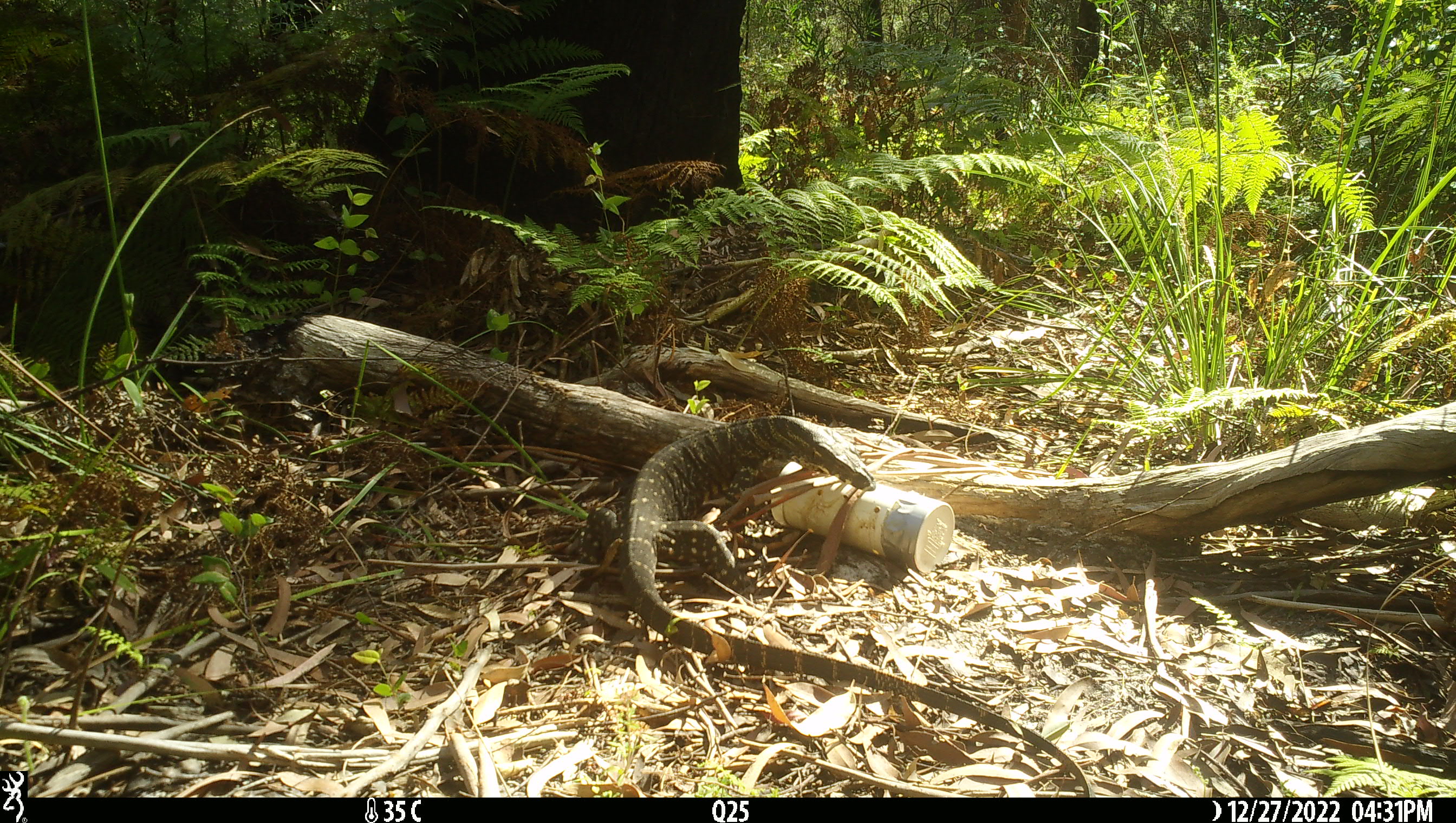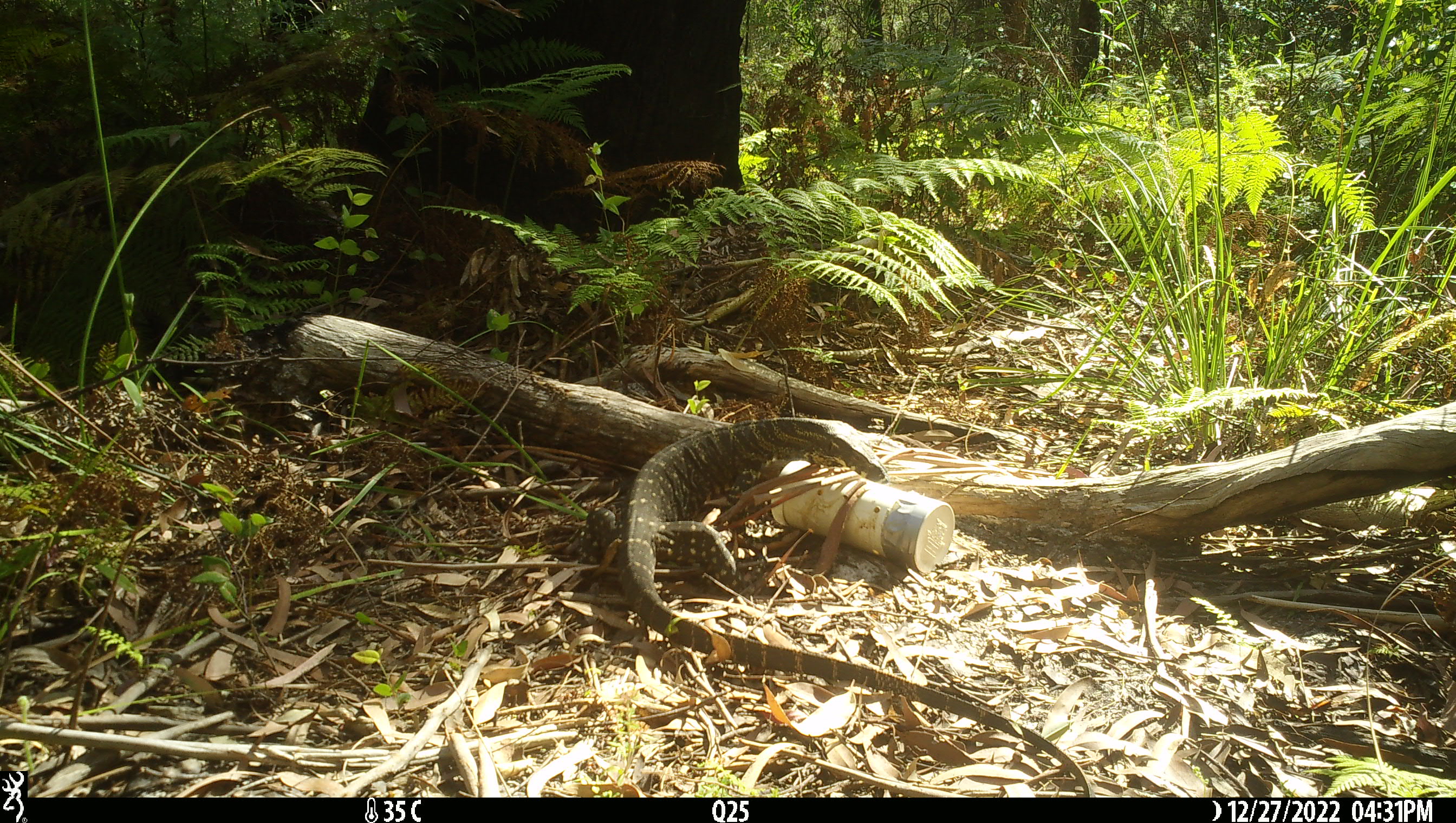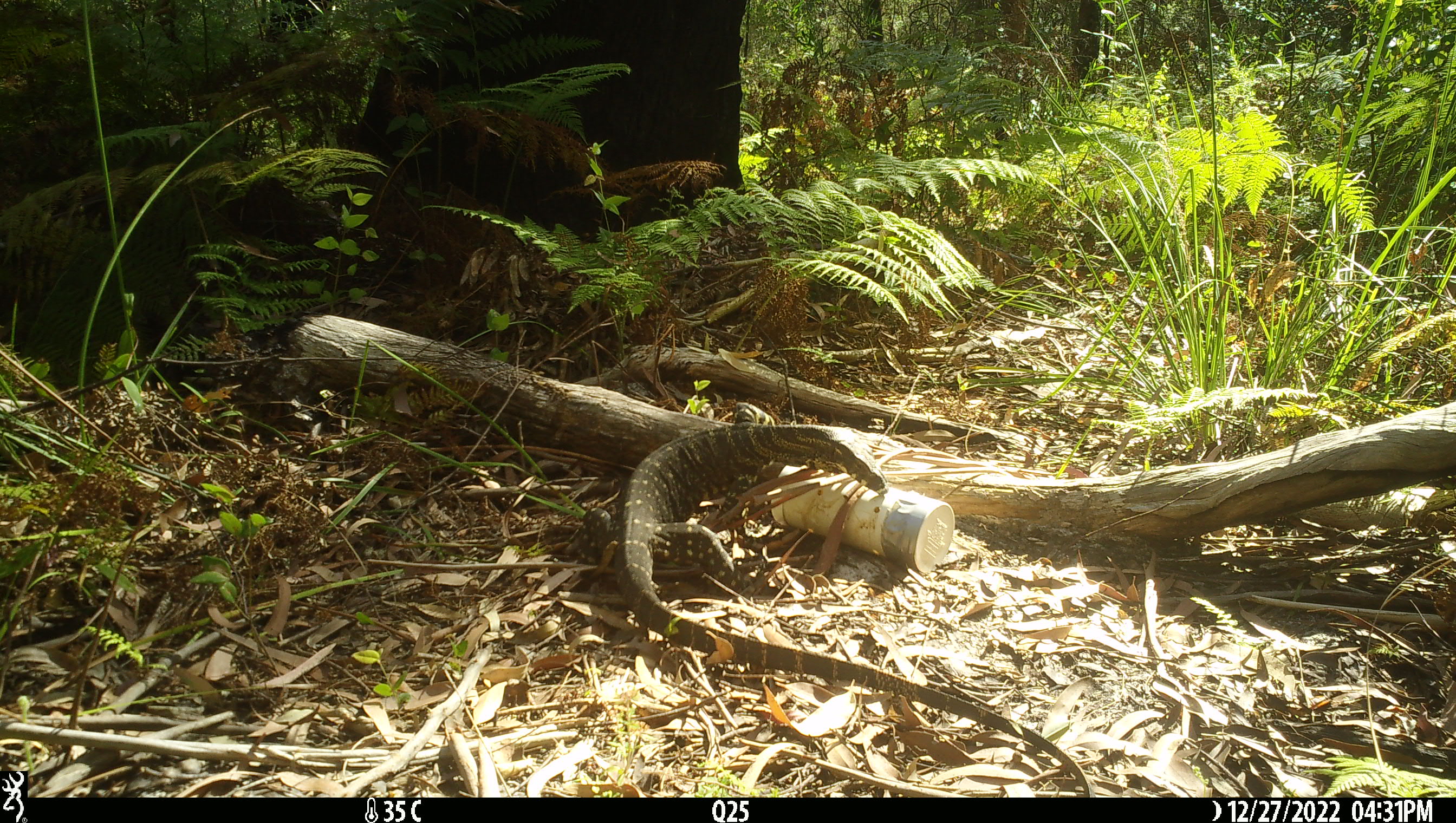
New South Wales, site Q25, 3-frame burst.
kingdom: Animalia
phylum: Chordata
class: Reptilia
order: Squamata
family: Varanidae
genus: Varanus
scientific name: Varanus varius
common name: lace monitor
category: goanna